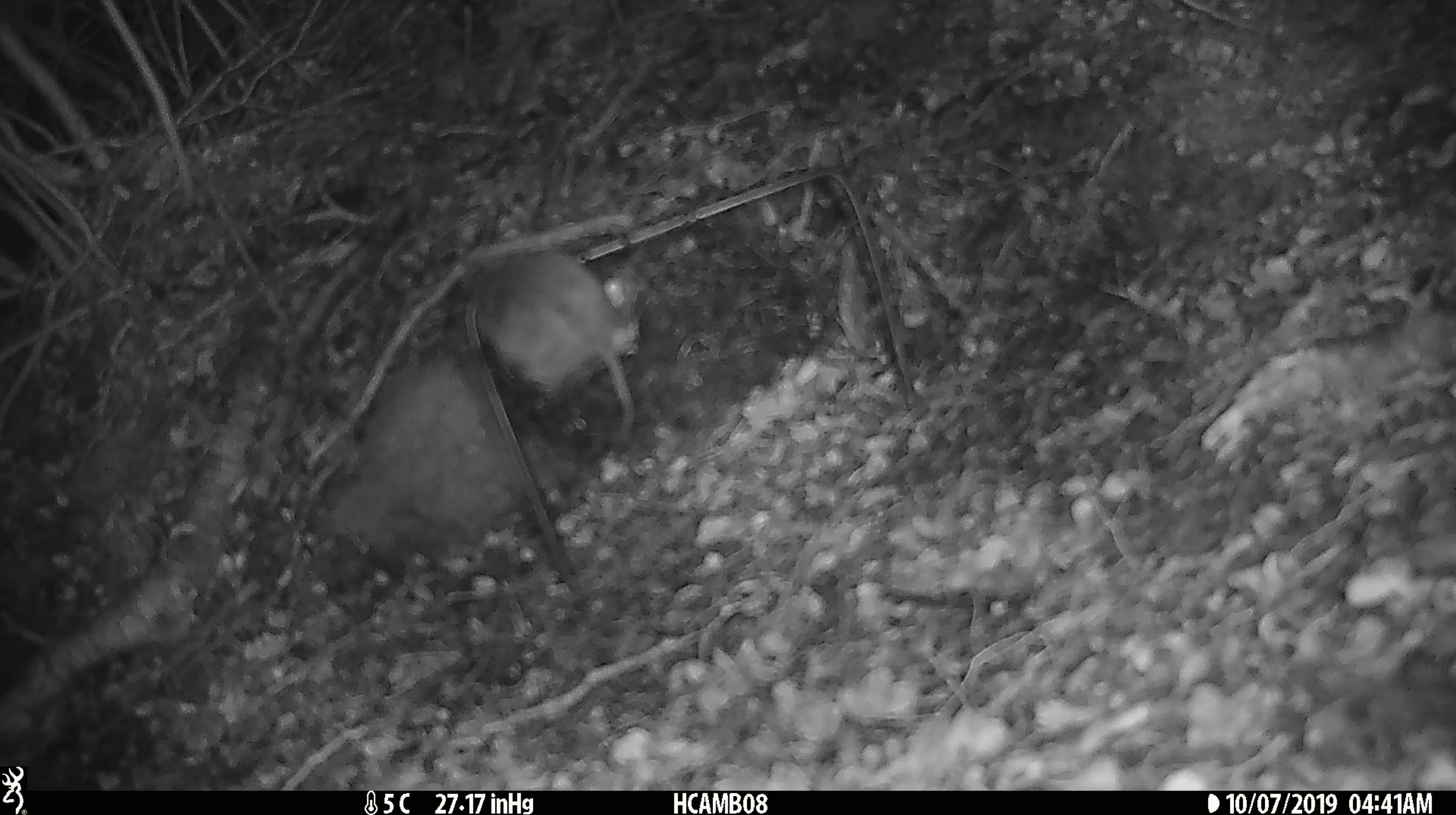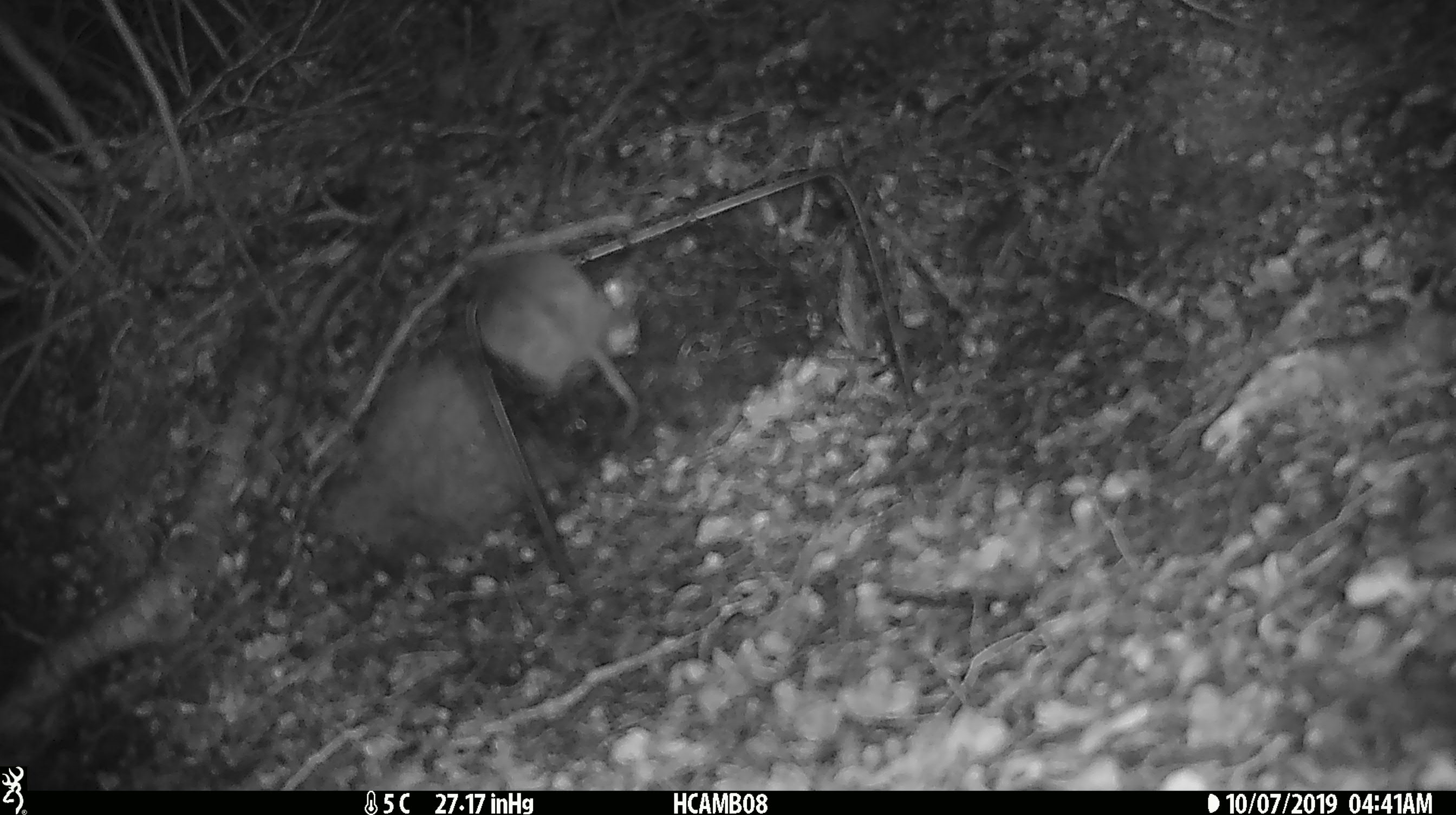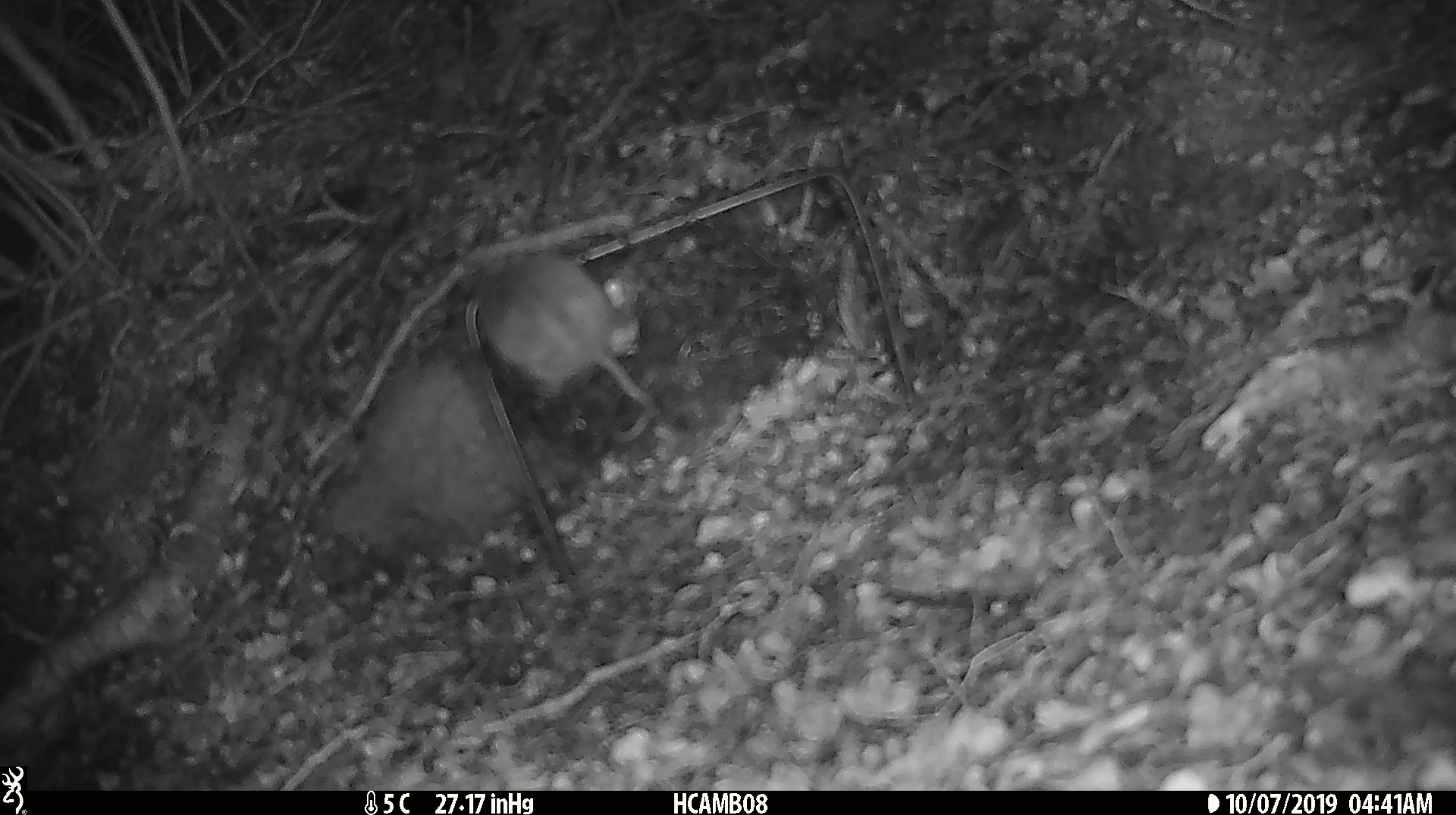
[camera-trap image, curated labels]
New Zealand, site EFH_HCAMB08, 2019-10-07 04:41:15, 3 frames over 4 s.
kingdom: Animalia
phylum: Chordata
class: Mammalia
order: Rodentia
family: Muridae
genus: Mus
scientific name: Mus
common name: mouse